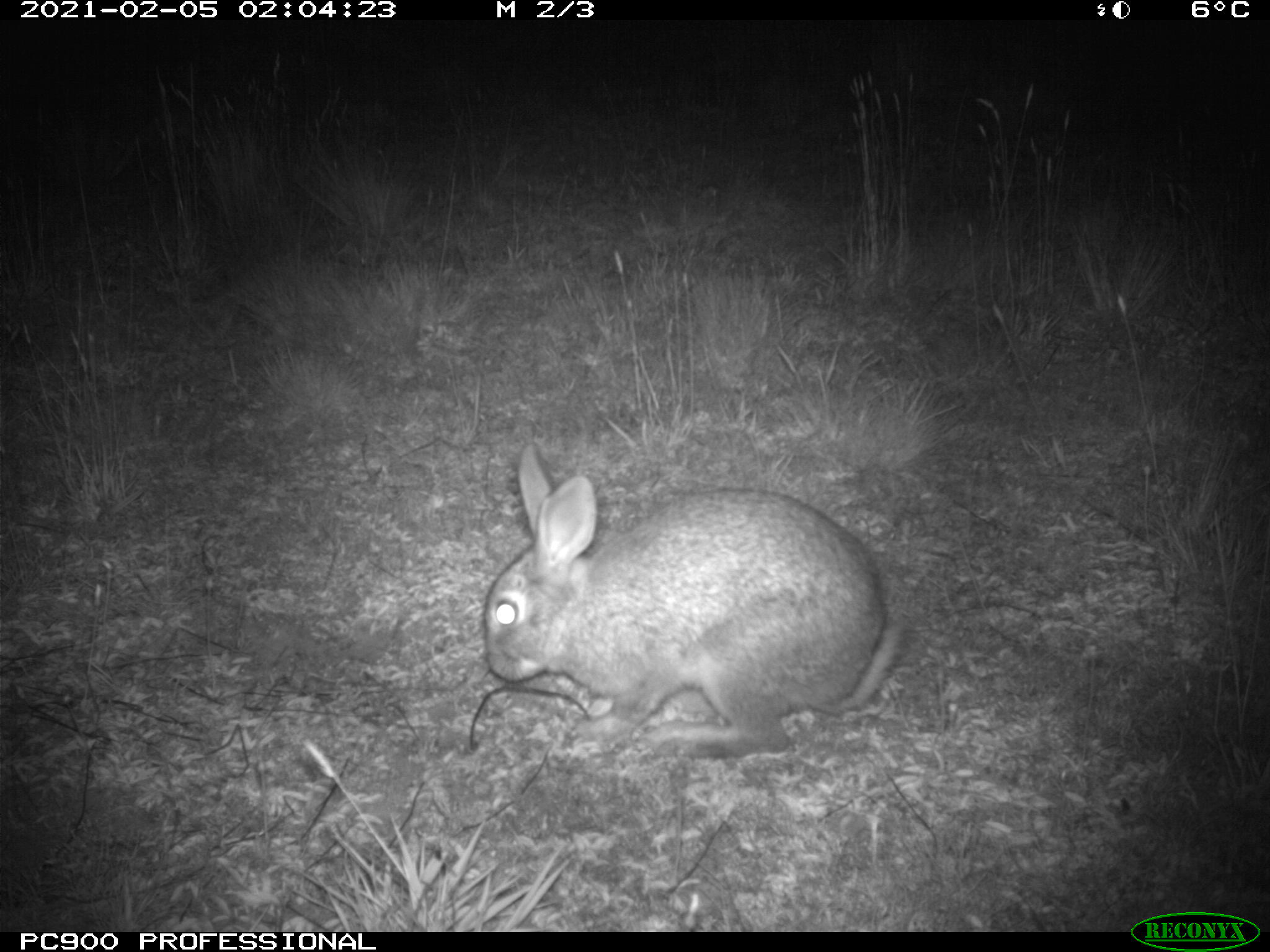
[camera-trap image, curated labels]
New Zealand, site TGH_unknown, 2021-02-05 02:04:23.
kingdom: Animalia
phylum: Chordata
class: Mammalia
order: Lagomorpha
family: Leporidae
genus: Oryctolagus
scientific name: Oryctolagus cuniculus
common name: european rabbit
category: rabbit